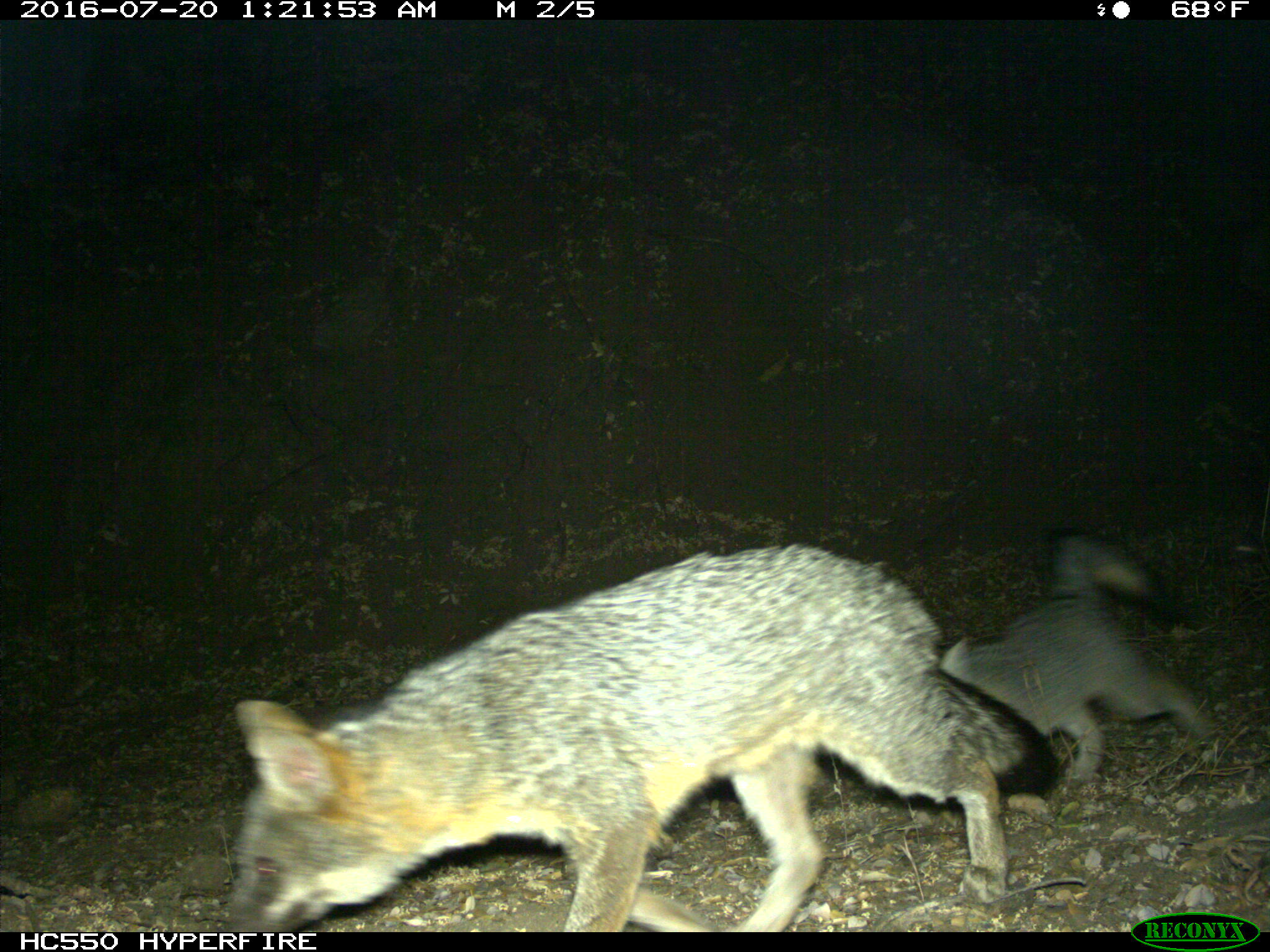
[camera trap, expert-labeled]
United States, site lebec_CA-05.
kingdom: Animalia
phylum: Chordata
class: Mammalia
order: Carnivora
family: Canidae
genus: Urocyon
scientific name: Urocyon cinereoargenteus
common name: gray fox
Urocyon cinereoargenteus (gray fox).